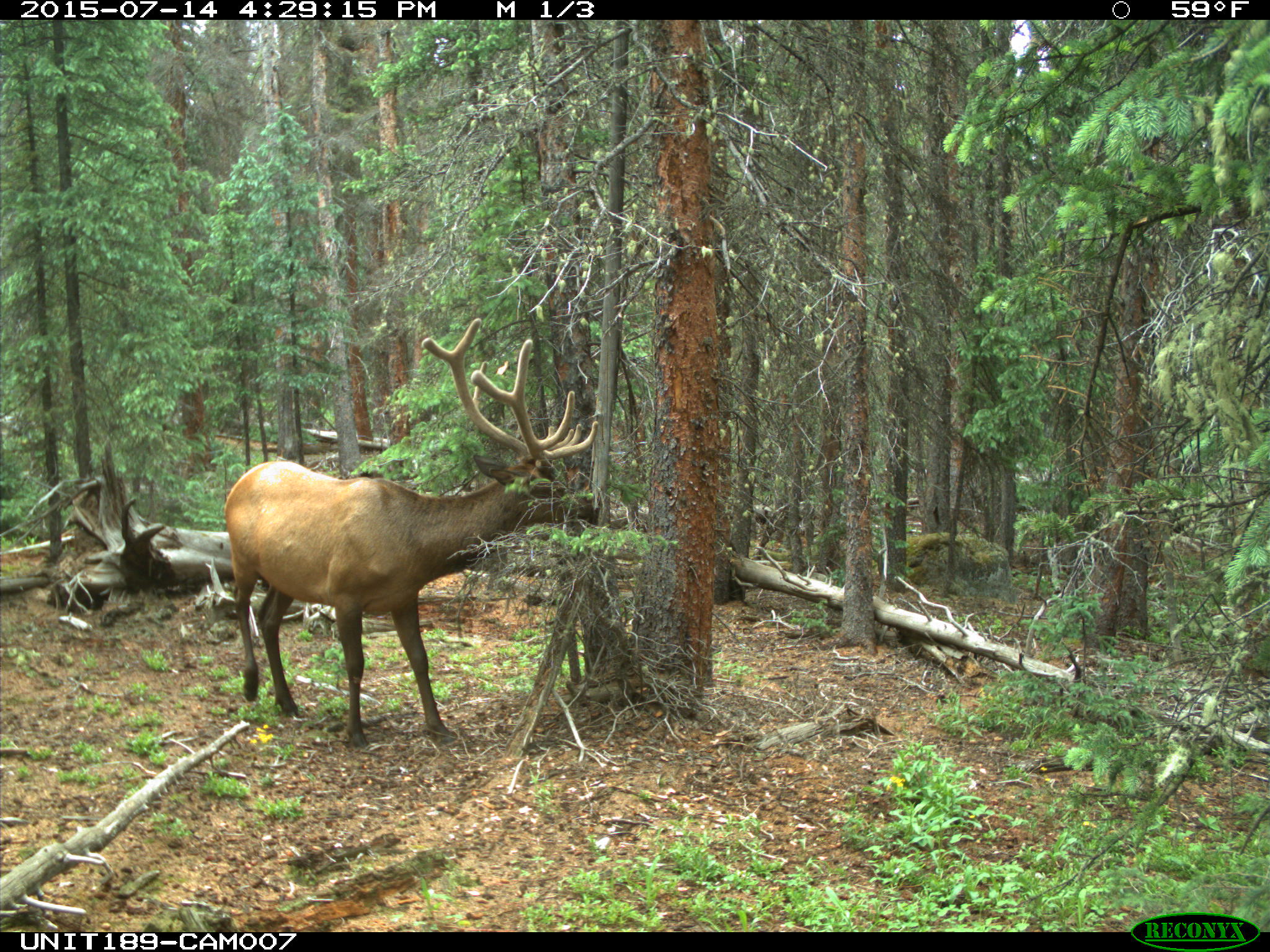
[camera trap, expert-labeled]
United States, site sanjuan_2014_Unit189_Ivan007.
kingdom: Animalia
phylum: Chordata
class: Mammalia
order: Artiodactyla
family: Cervidae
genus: Cervus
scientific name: Cervus elaphus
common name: red deer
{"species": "Cervus elaphus (red deer)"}